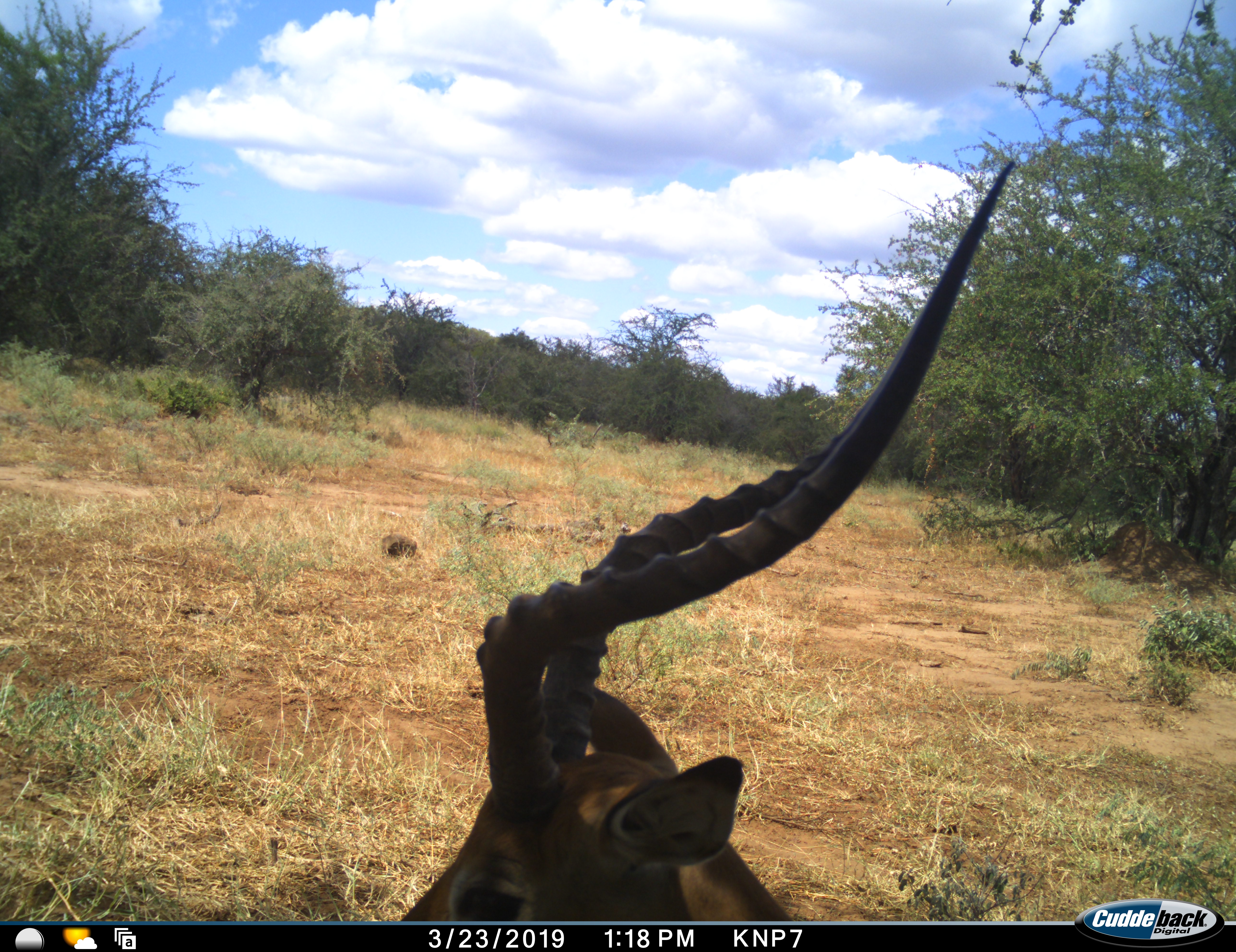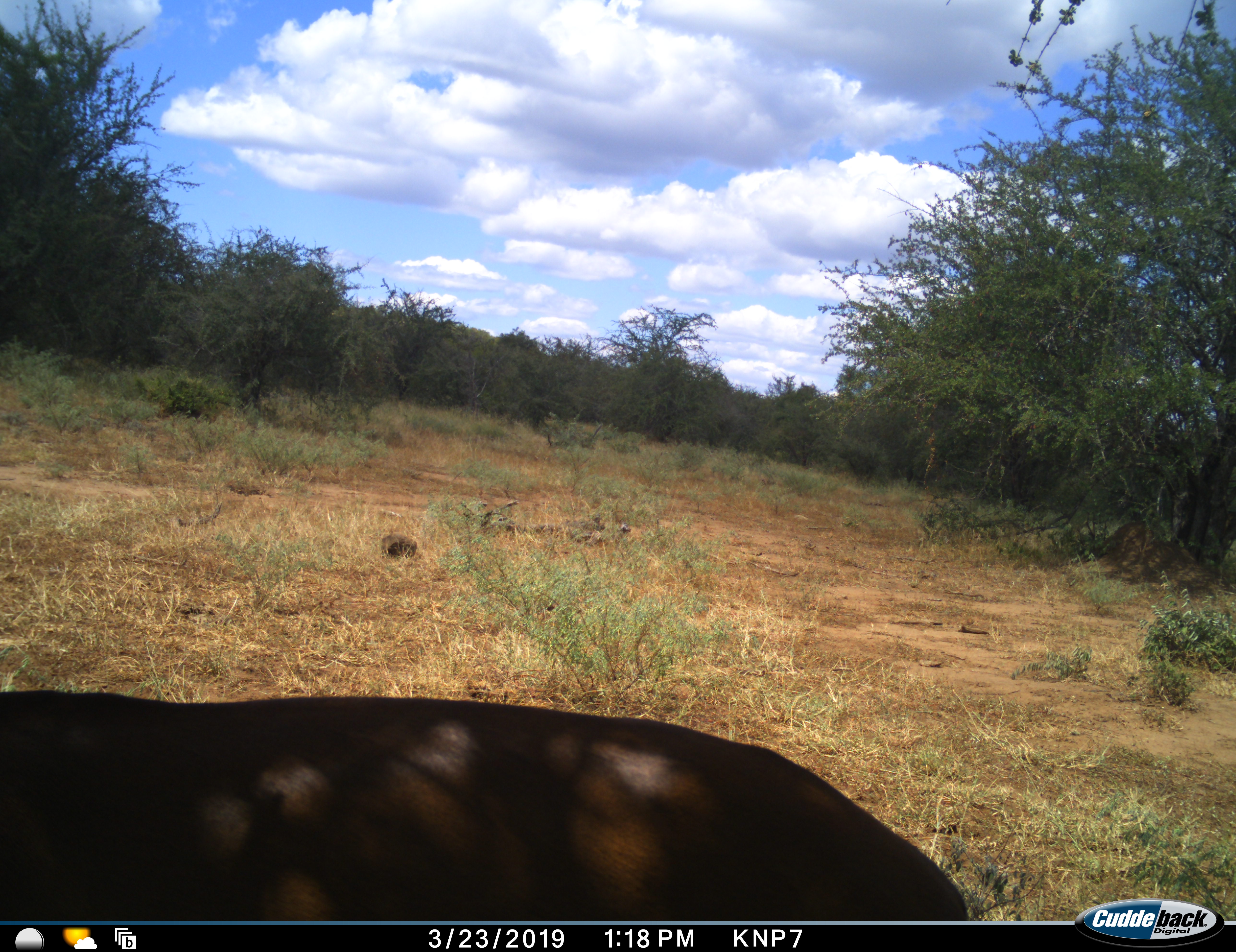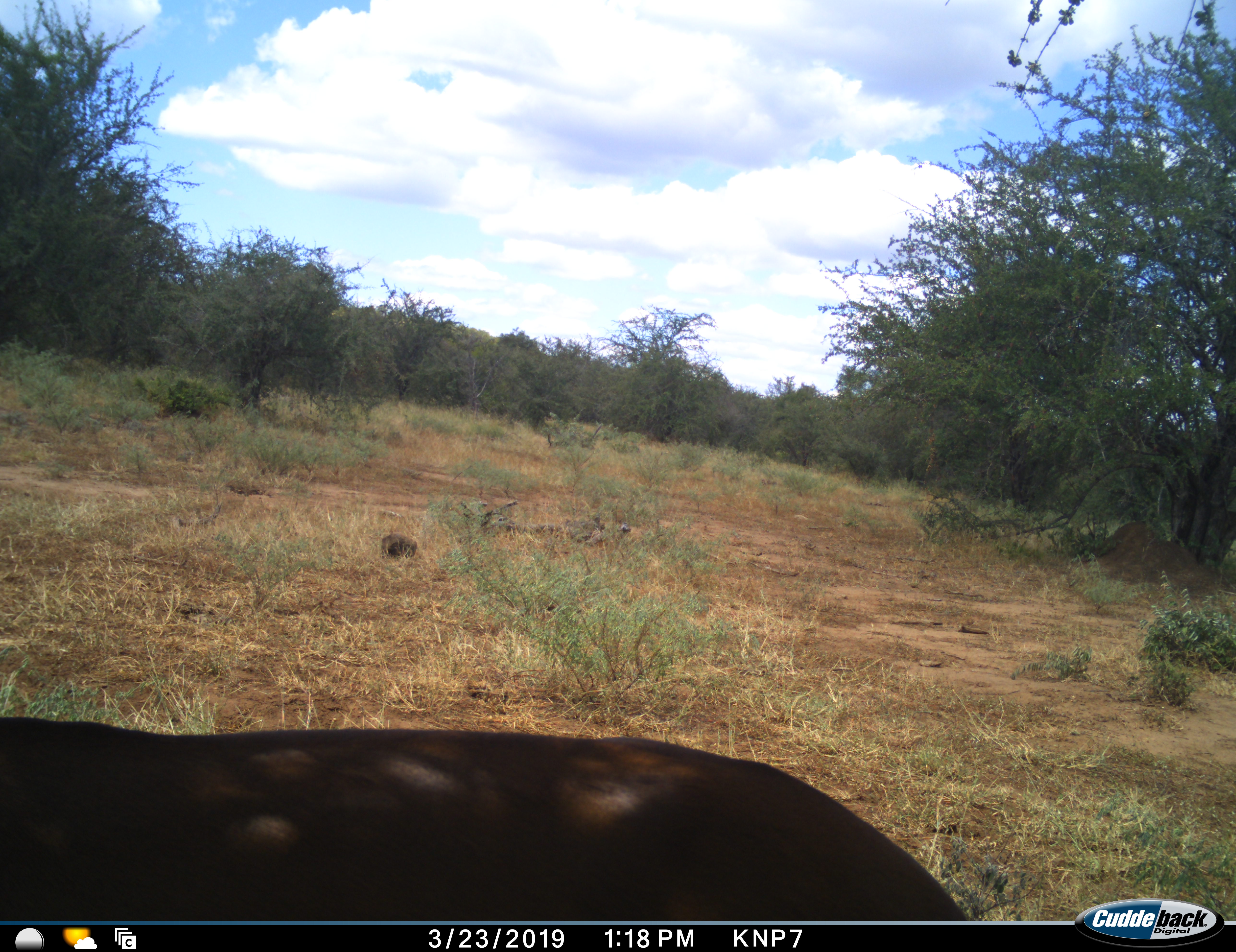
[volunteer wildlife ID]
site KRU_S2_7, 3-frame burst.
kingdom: Animalia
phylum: Chordata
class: Mammalia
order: Artiodactyla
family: Bovidae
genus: Aepyceros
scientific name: Aepyceros melampus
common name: impala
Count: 1.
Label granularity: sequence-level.